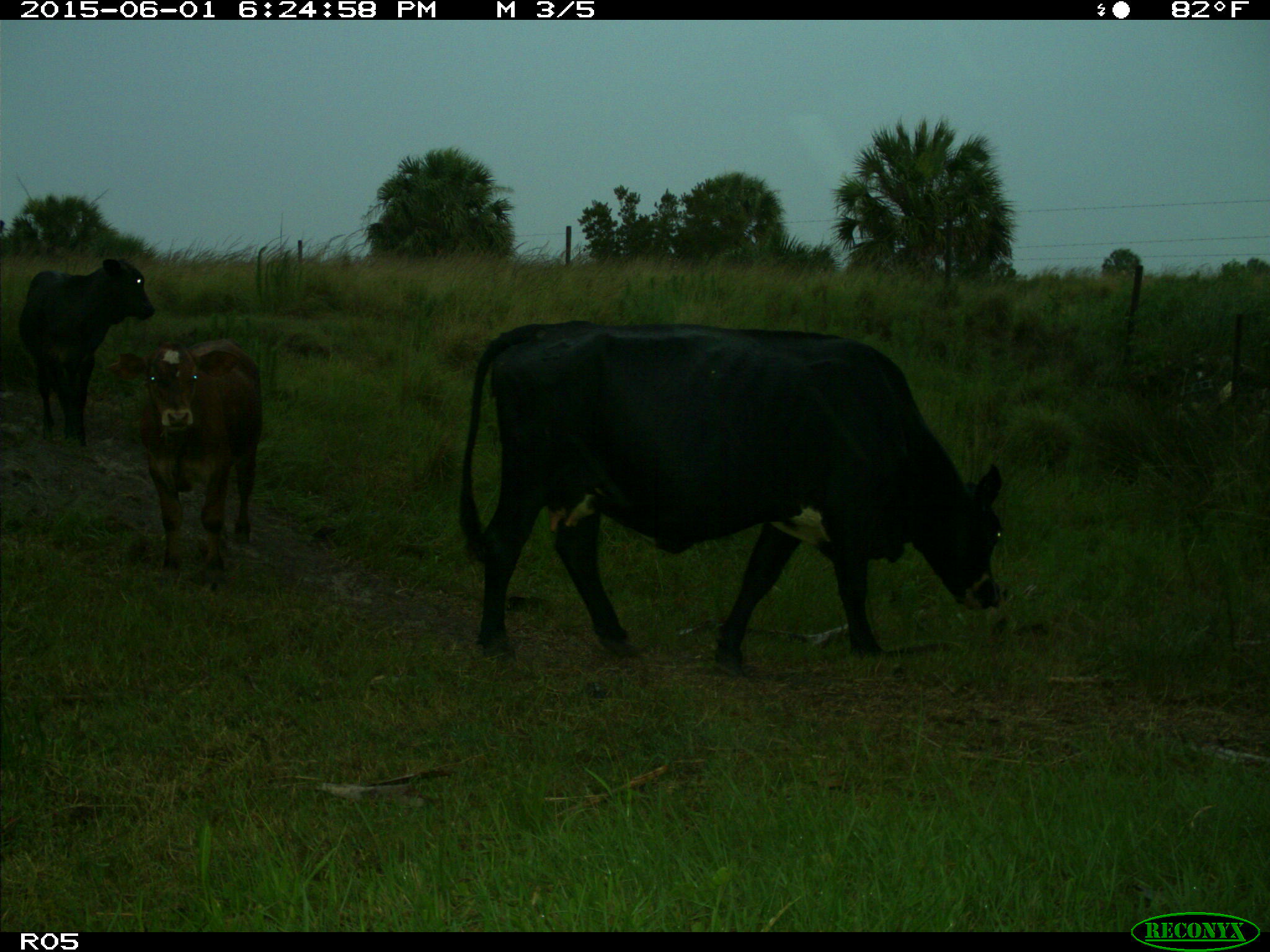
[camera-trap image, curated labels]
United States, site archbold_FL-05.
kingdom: Animalia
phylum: Chordata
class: Mammalia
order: Artiodactyla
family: Bovidae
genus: Bos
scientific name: Bos taurus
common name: domestic cow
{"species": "Bos taurus (domestic cow)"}